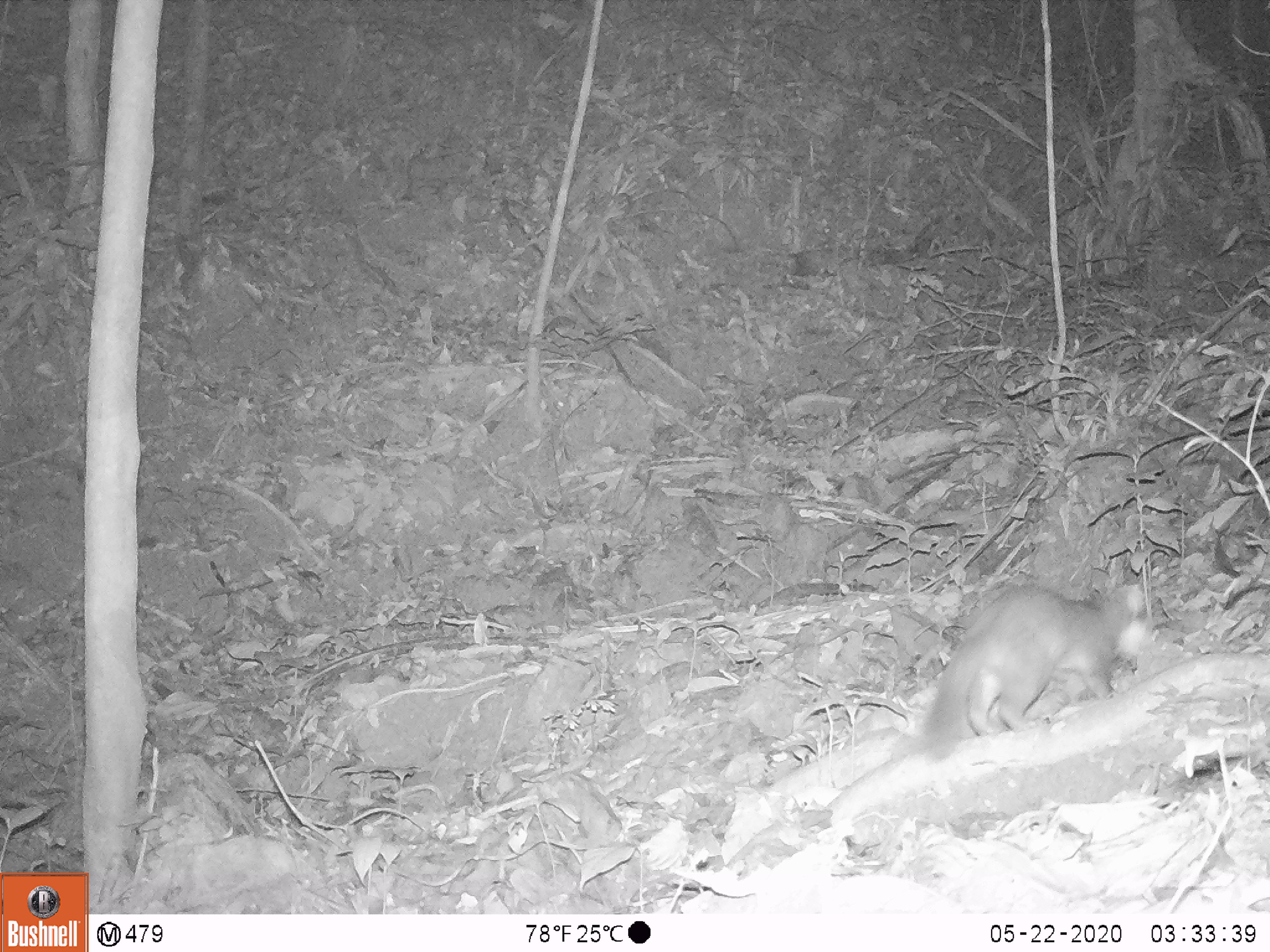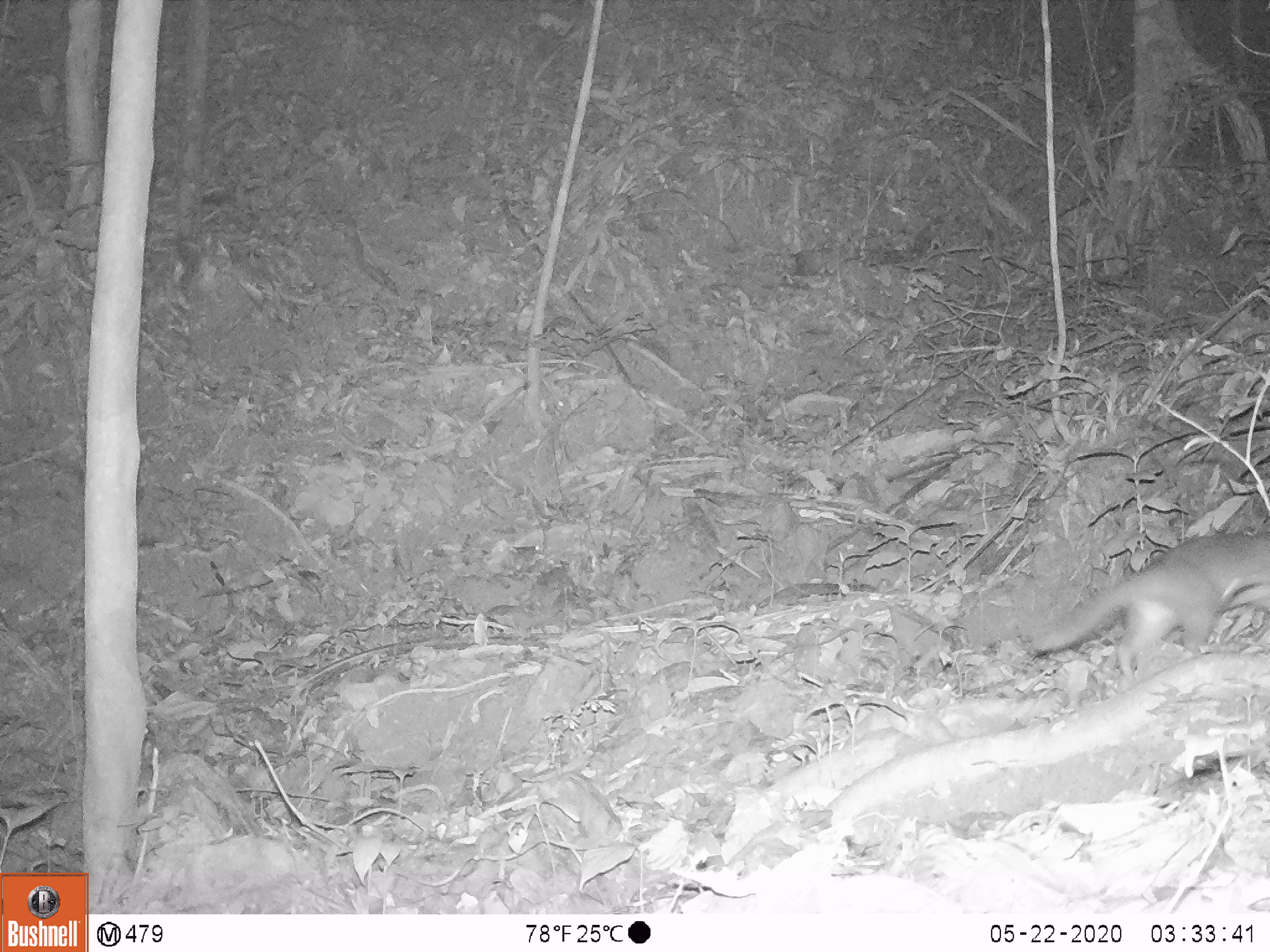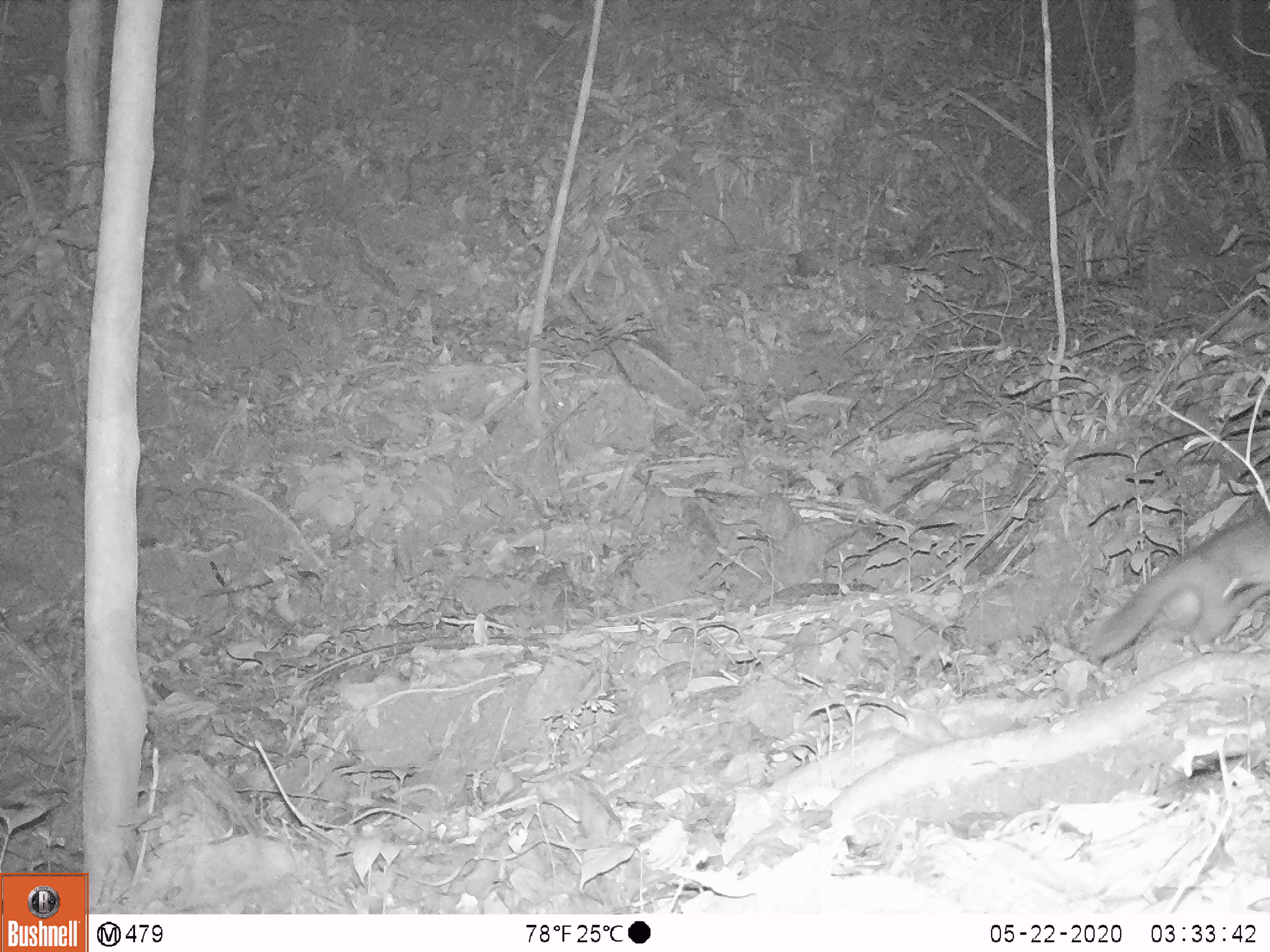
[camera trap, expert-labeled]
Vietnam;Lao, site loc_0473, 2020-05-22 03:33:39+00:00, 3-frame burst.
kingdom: Animalia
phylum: Chordata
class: Mammalia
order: Carnivora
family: Mustelidae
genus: Melogale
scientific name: Melogale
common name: ferret badger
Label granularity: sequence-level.